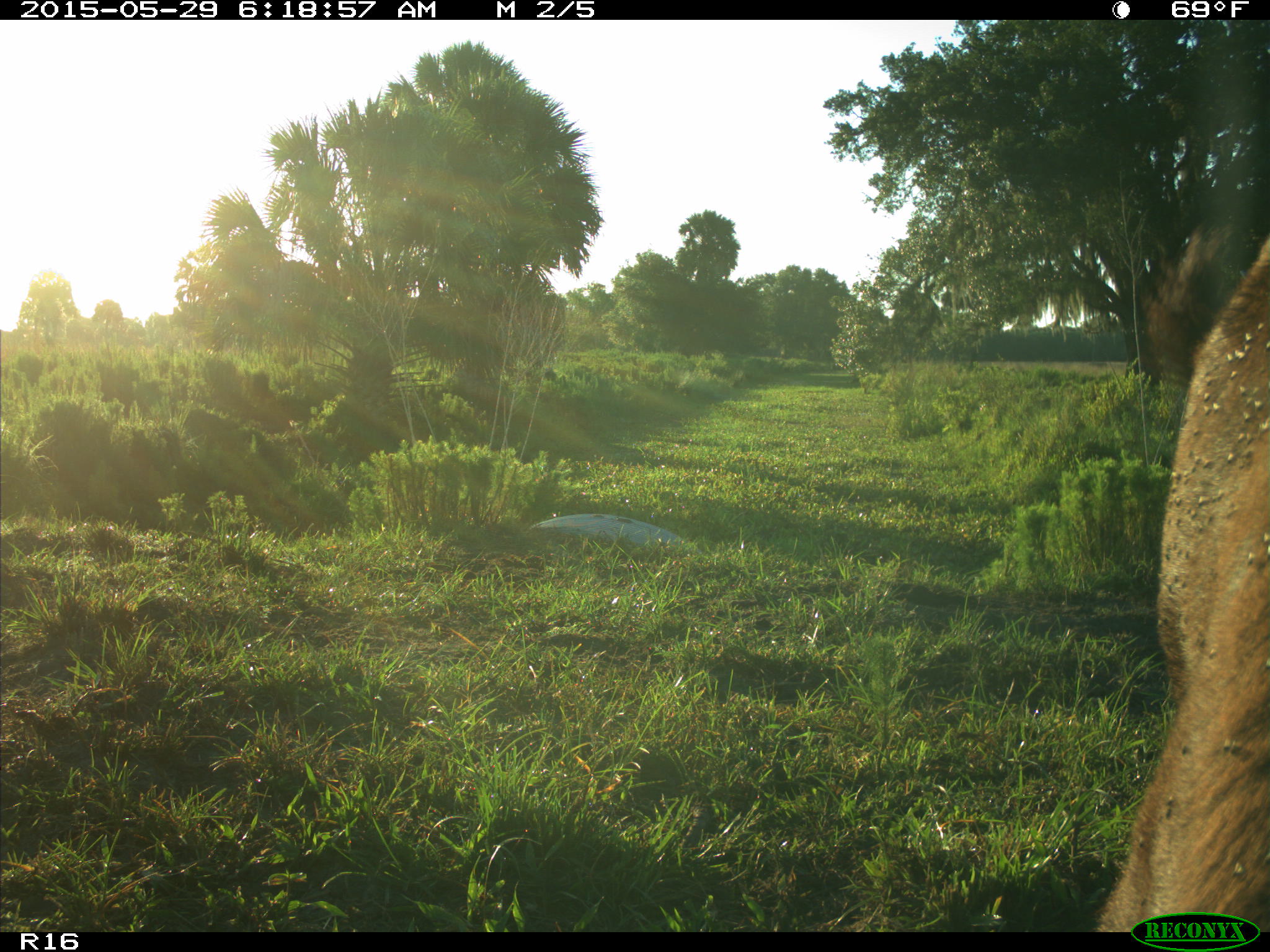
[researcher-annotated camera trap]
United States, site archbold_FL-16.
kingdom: Animalia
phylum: Chordata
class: Mammalia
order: Artiodactyla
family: Bovidae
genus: Bos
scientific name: Bos taurus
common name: domestic cow